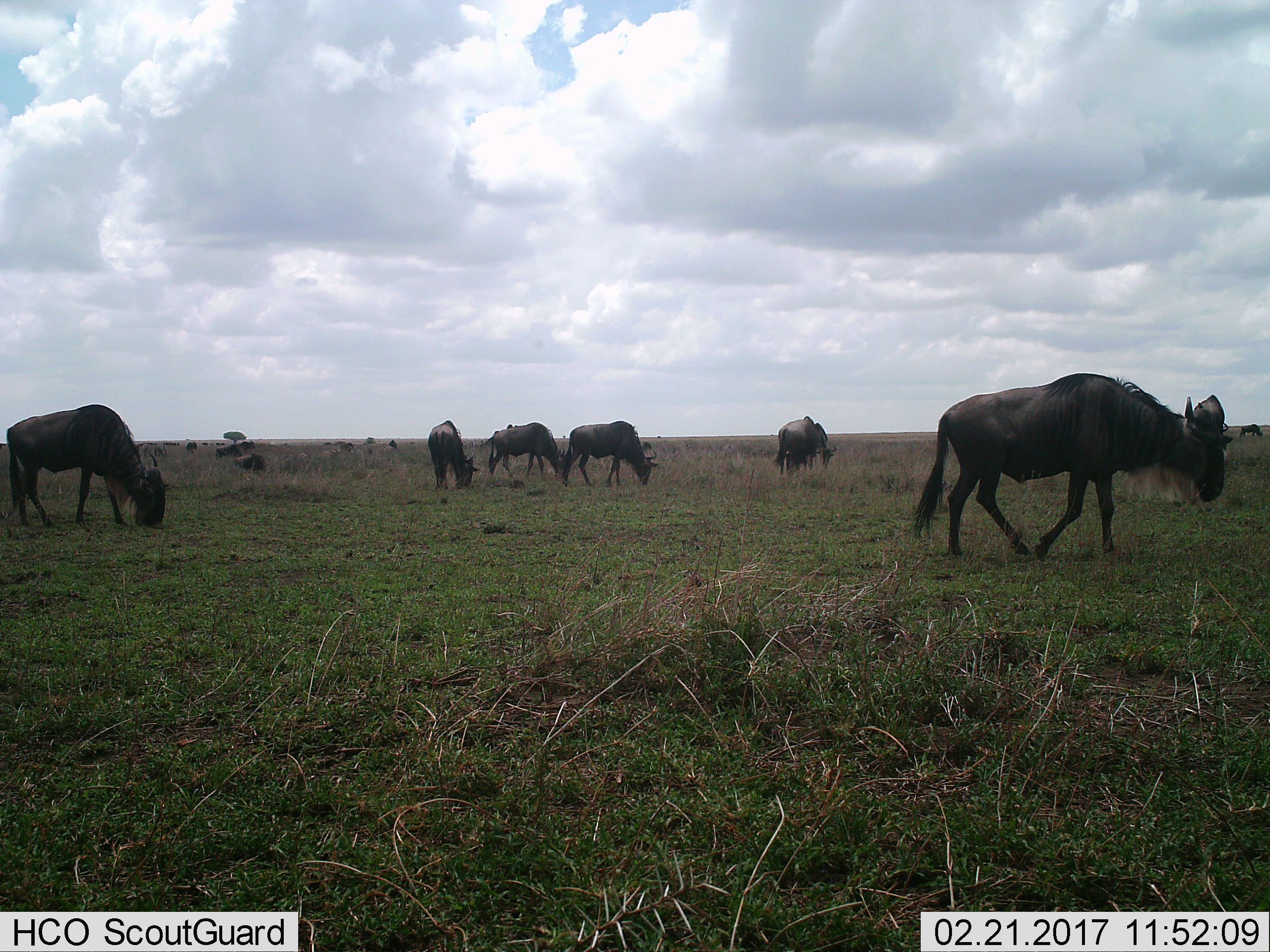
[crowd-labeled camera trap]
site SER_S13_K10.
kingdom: Animalia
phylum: Chordata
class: Mammalia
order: Artiodactyla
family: Bovidae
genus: Connochaetes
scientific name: Connochaetes taurinus taurinus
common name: blue wildebeest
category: wildebeestblue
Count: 8.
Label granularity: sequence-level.